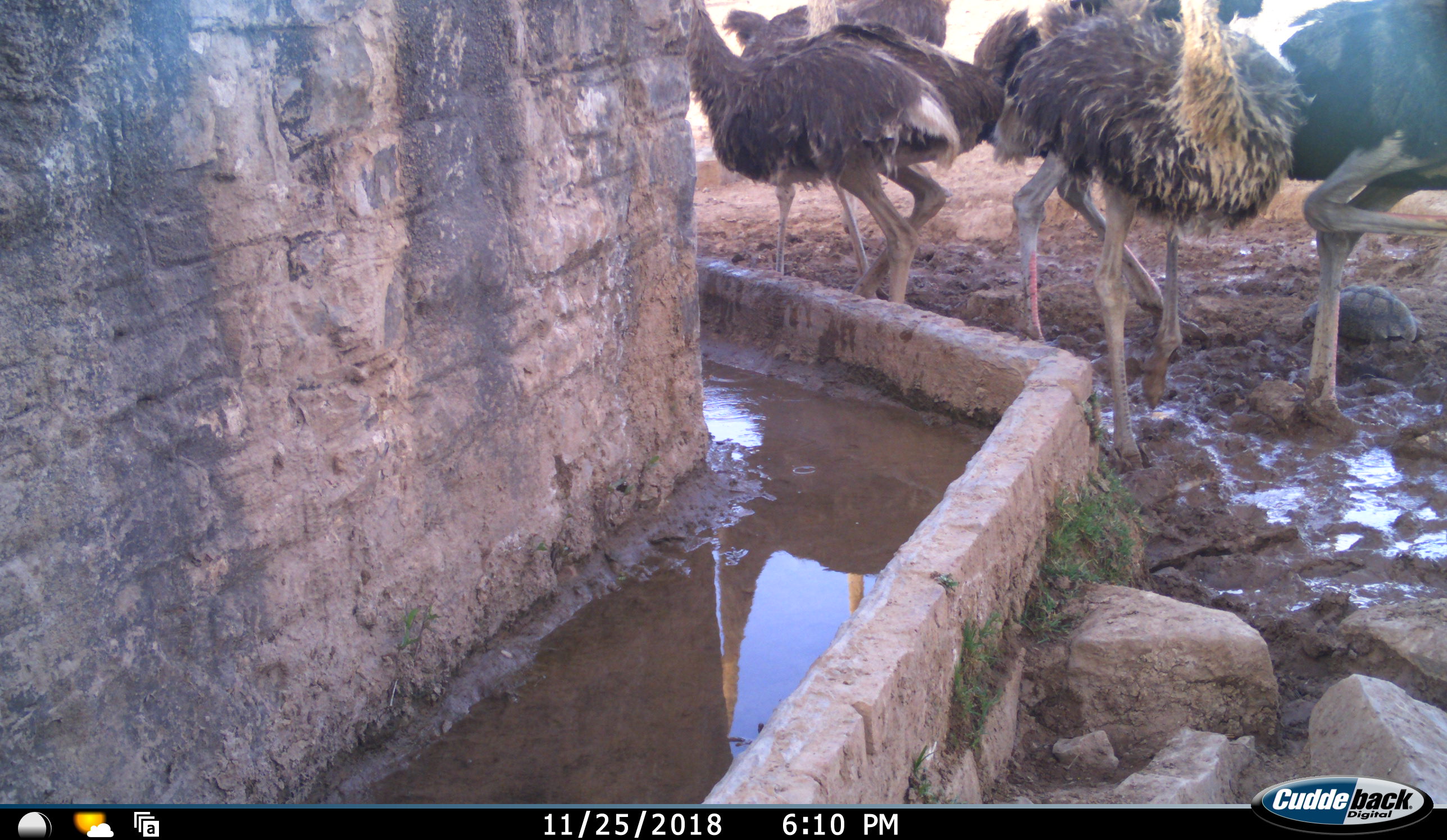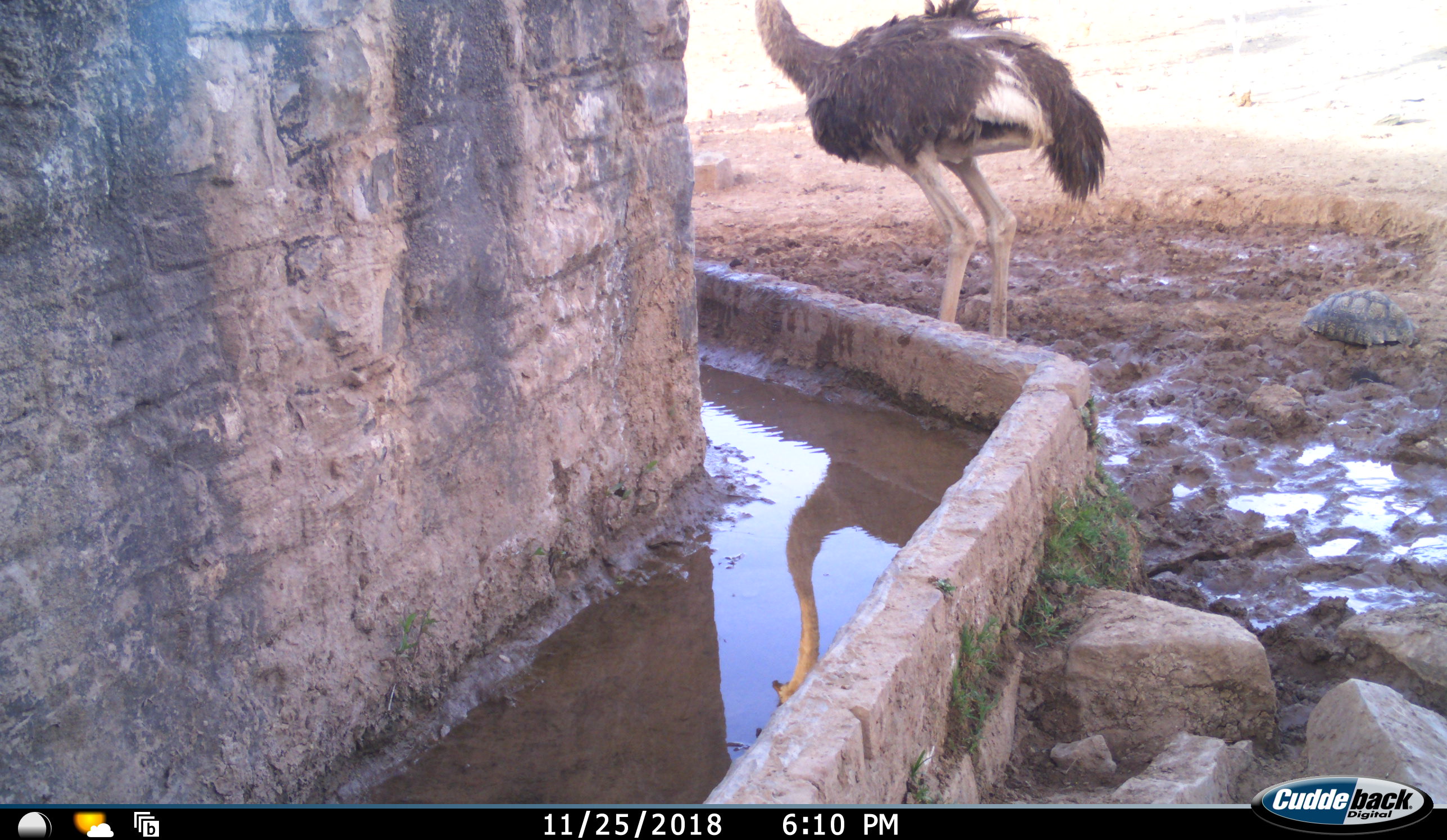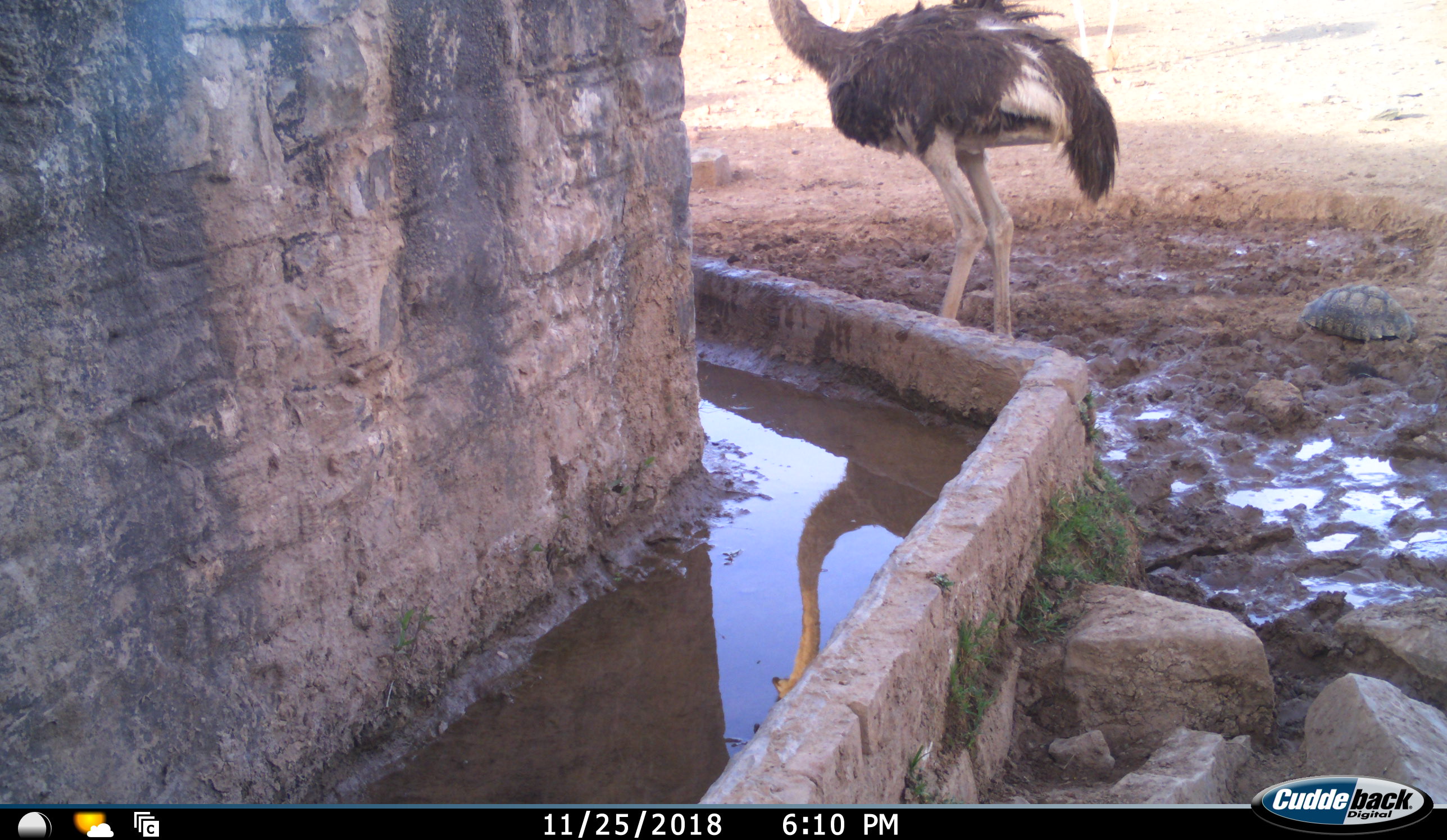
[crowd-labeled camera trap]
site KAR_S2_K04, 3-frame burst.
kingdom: Animalia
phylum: Chordata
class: Aves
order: Struthioniformes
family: Struthionidae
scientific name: Struthionidae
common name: ostrich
Ostrich (Struthionidae), count 5. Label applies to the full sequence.